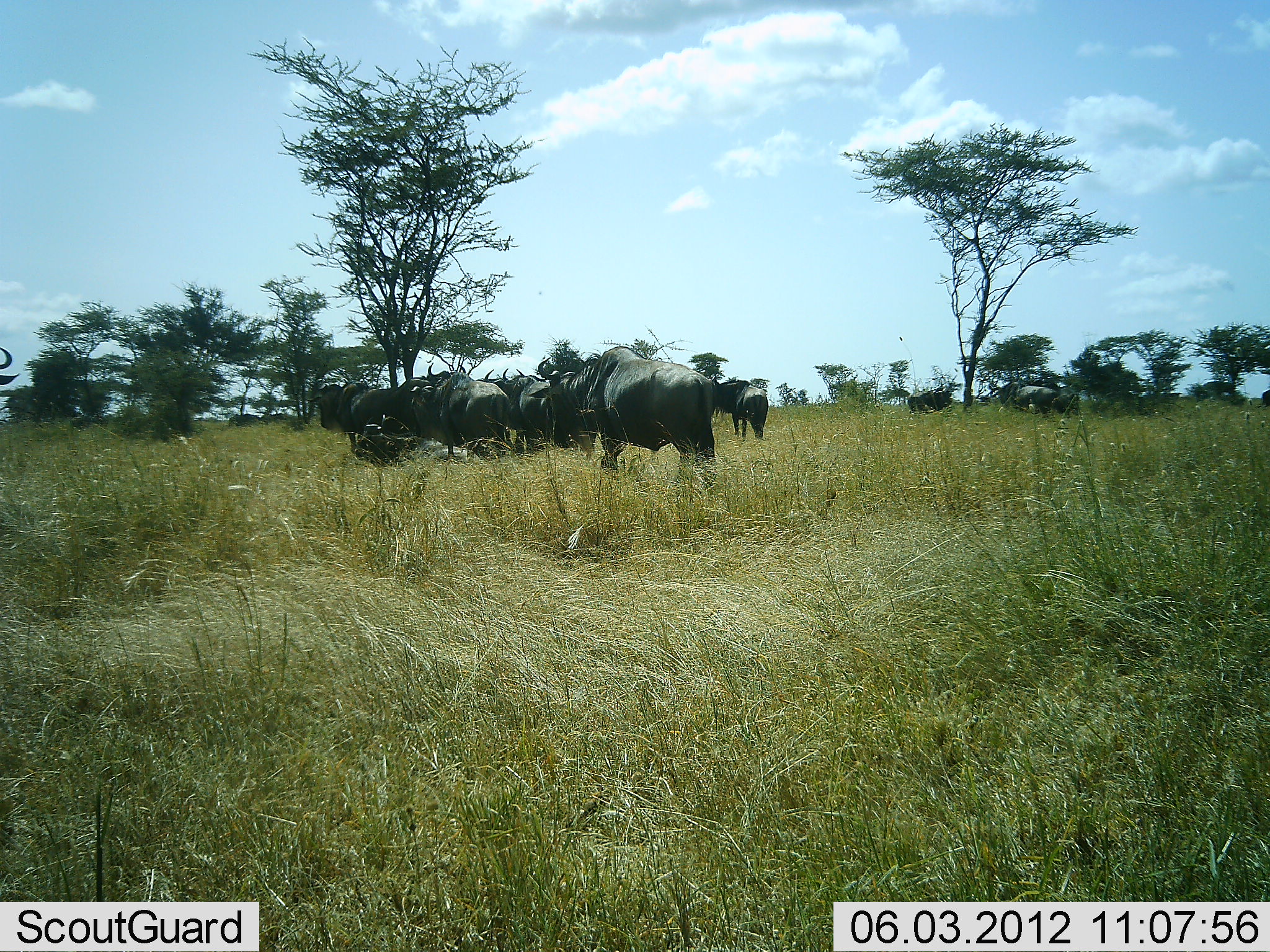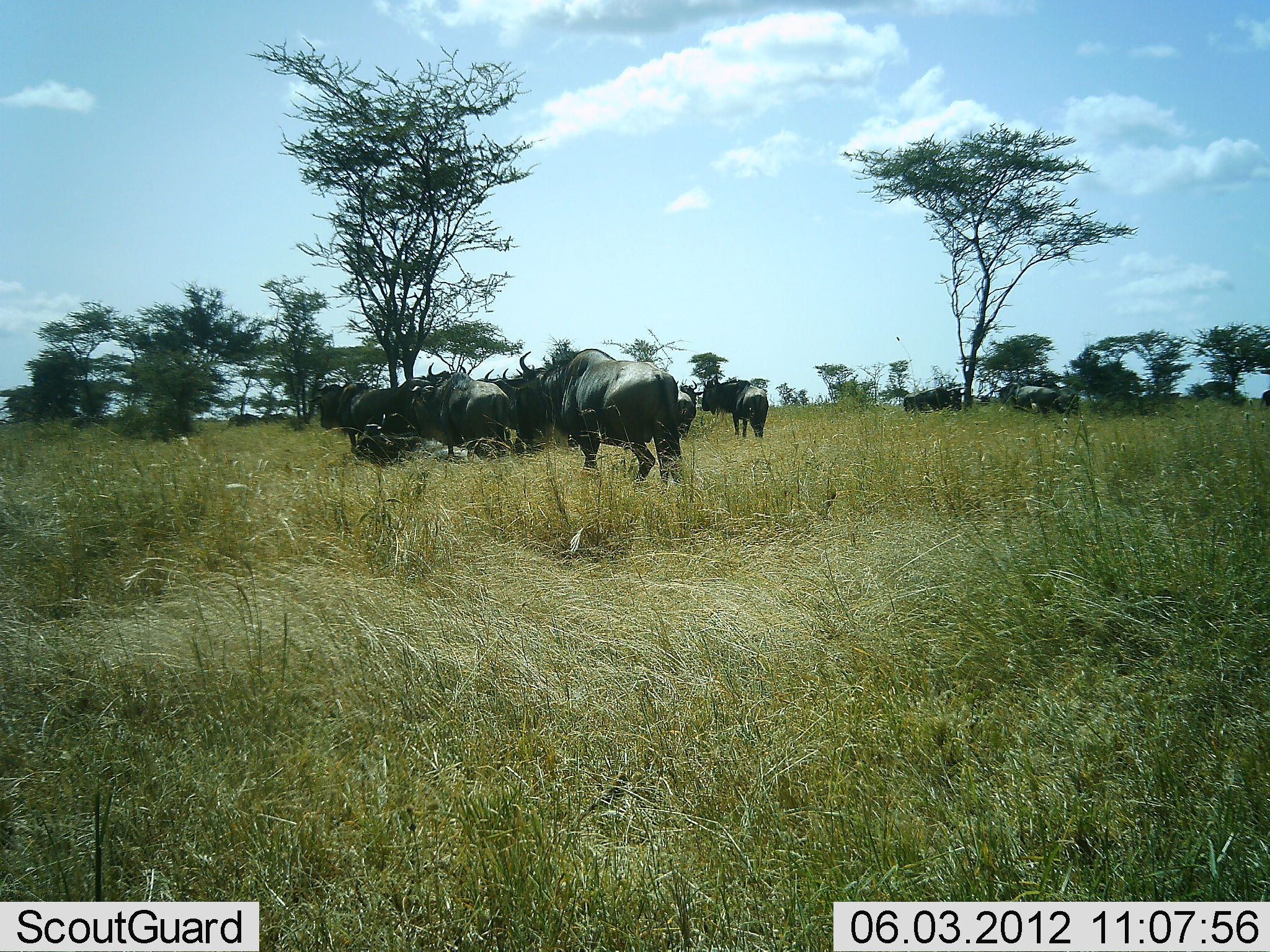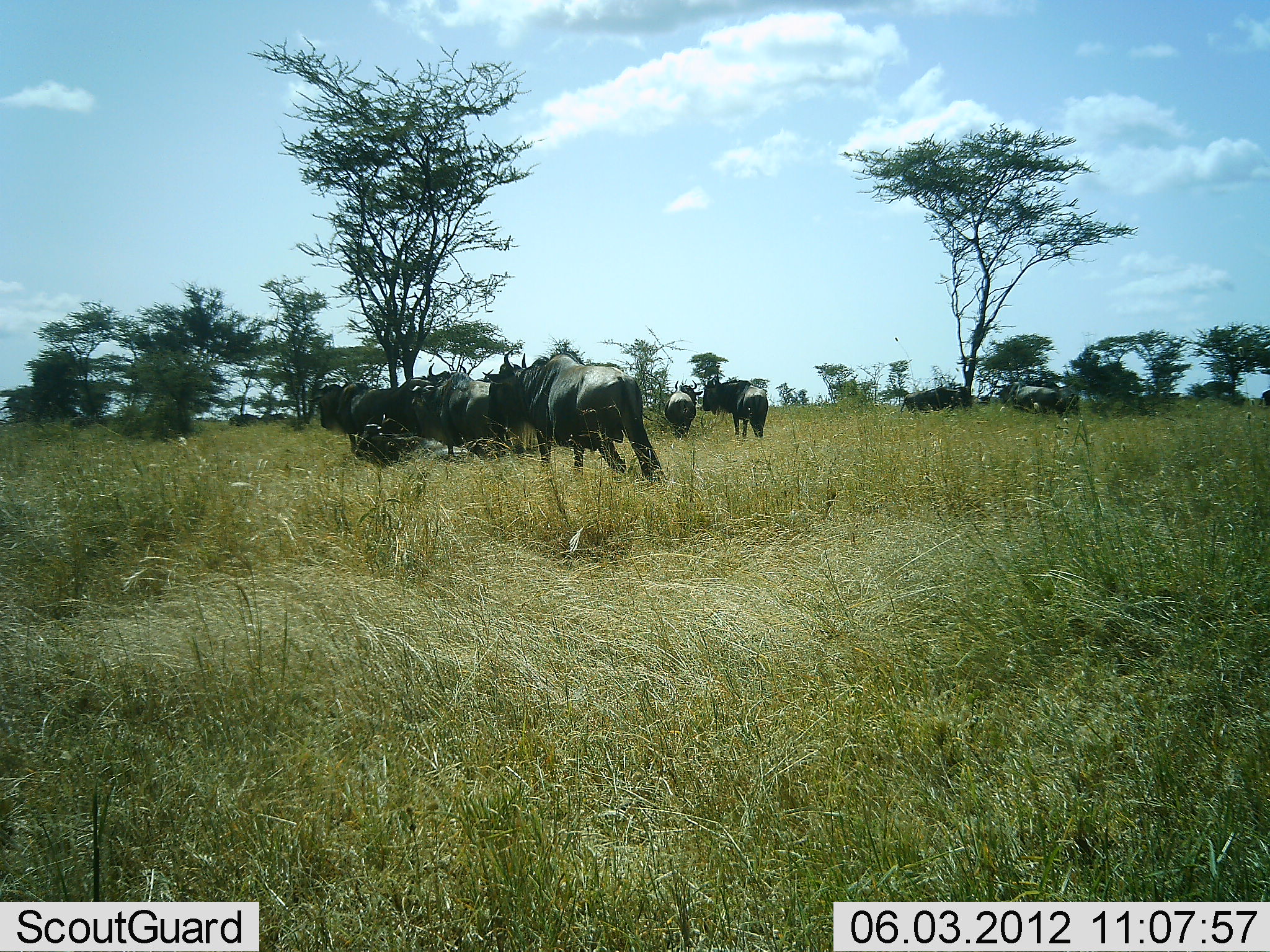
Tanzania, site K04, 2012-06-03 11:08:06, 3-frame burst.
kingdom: Animalia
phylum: Chordata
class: Mammalia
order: Artiodactyla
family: Bovidae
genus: Connochaetes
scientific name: Connochaetes taurinus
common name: blue wildebeest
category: wildebeest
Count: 11-50.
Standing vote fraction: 90%.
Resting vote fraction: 20%.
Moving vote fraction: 70%.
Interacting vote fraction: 10%.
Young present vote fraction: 0%.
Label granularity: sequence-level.